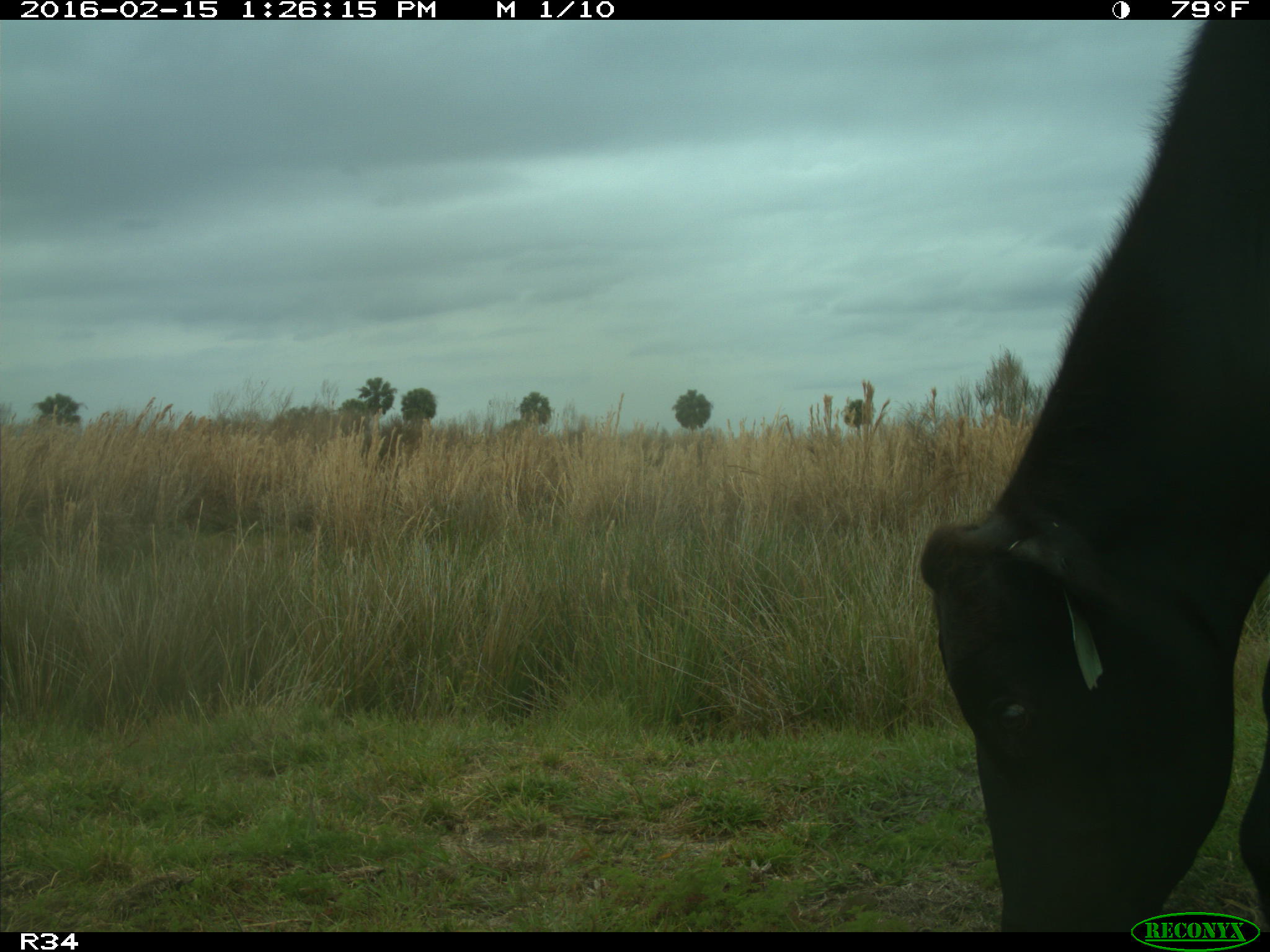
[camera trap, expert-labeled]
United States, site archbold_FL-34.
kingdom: Animalia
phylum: Chordata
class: Mammalia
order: Artiodactyla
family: Bovidae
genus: Bos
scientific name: Bos taurus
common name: domestic cow